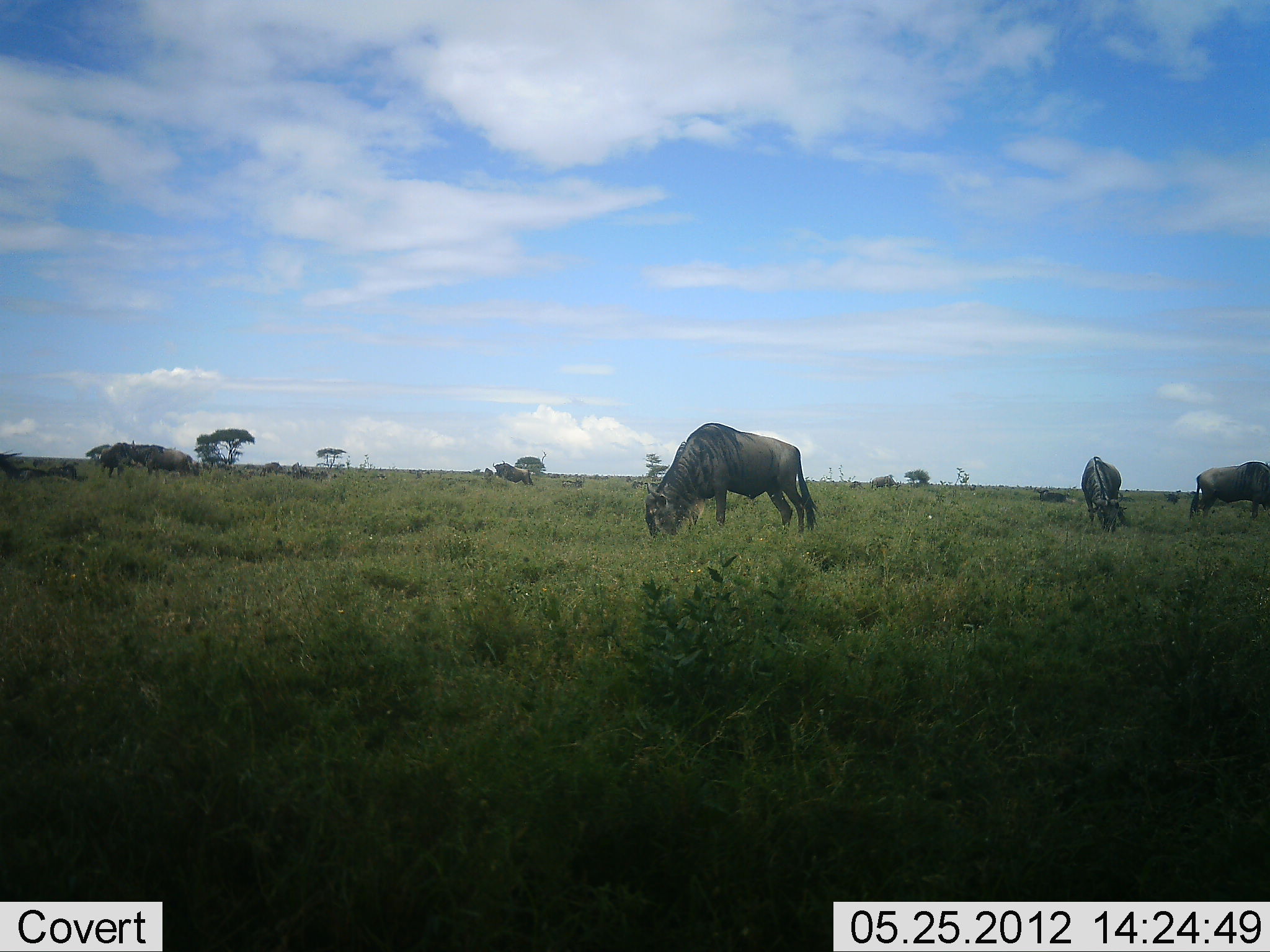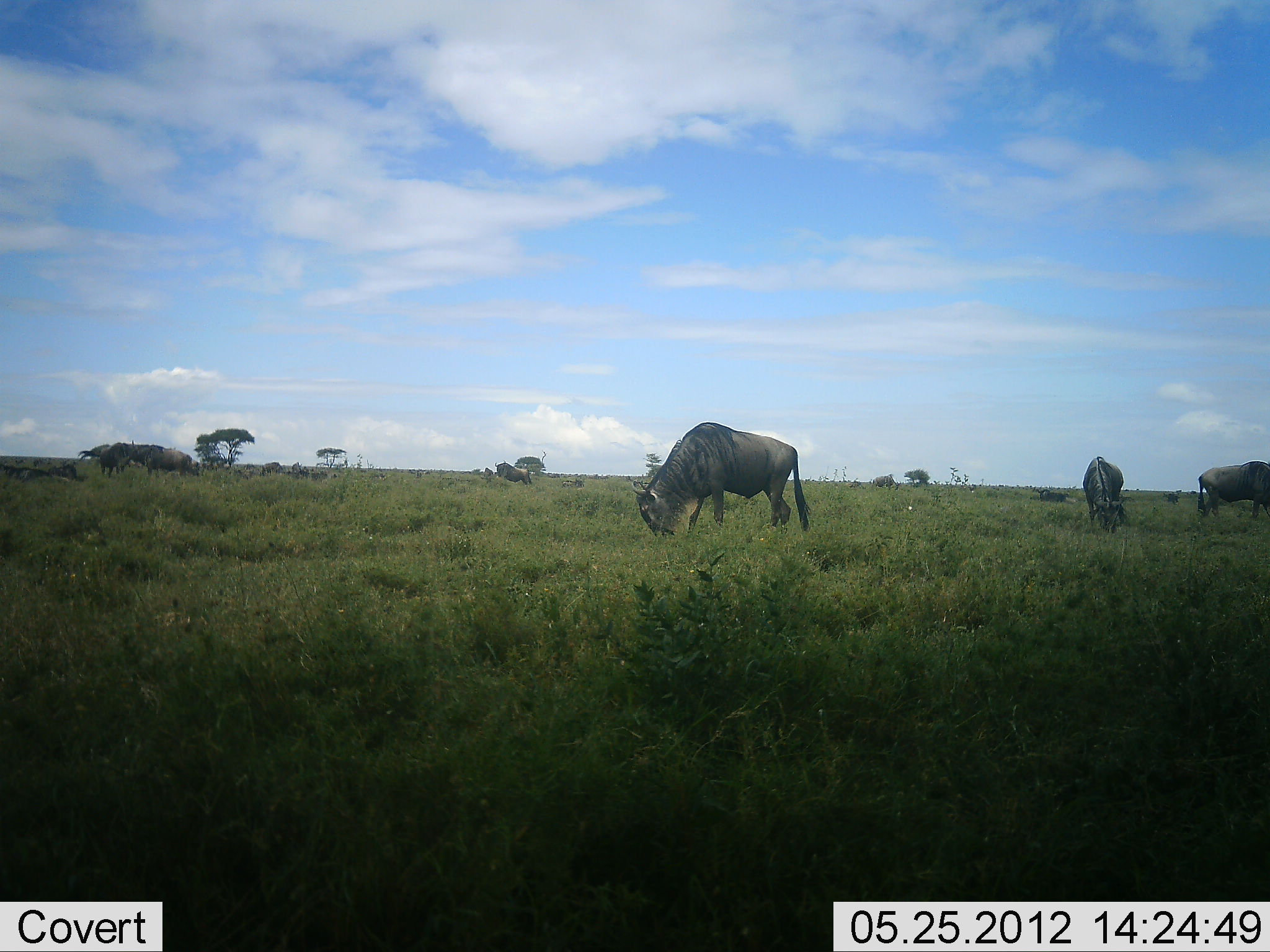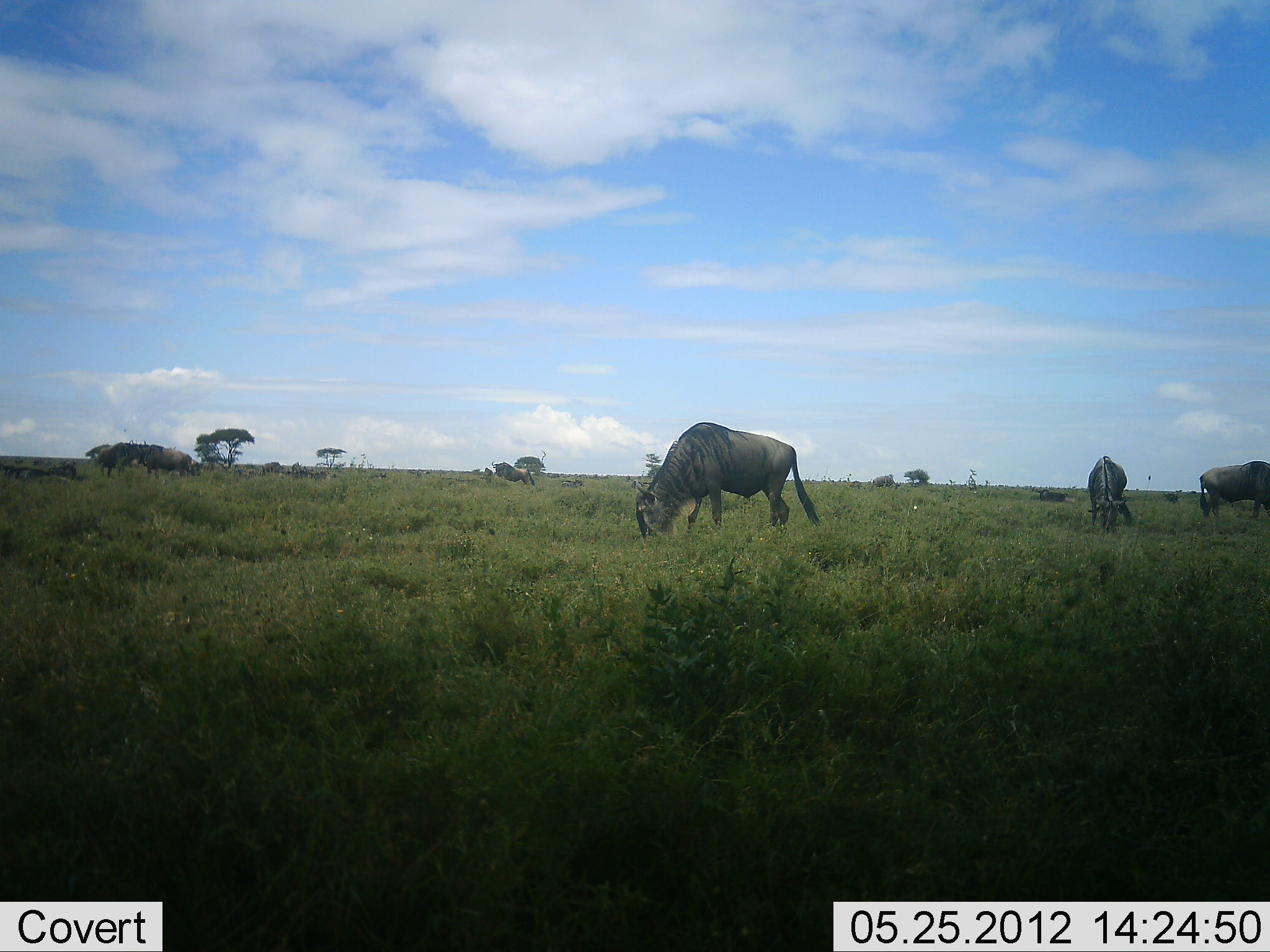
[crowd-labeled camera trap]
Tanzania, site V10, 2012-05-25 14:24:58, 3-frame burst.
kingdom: Animalia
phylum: Chordata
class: Mammalia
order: Artiodactyla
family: Bovidae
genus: Connochaetes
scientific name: Connochaetes taurinus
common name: blue wildebeest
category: wildebeest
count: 6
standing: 20%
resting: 10%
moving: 0%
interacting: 0%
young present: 0%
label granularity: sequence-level